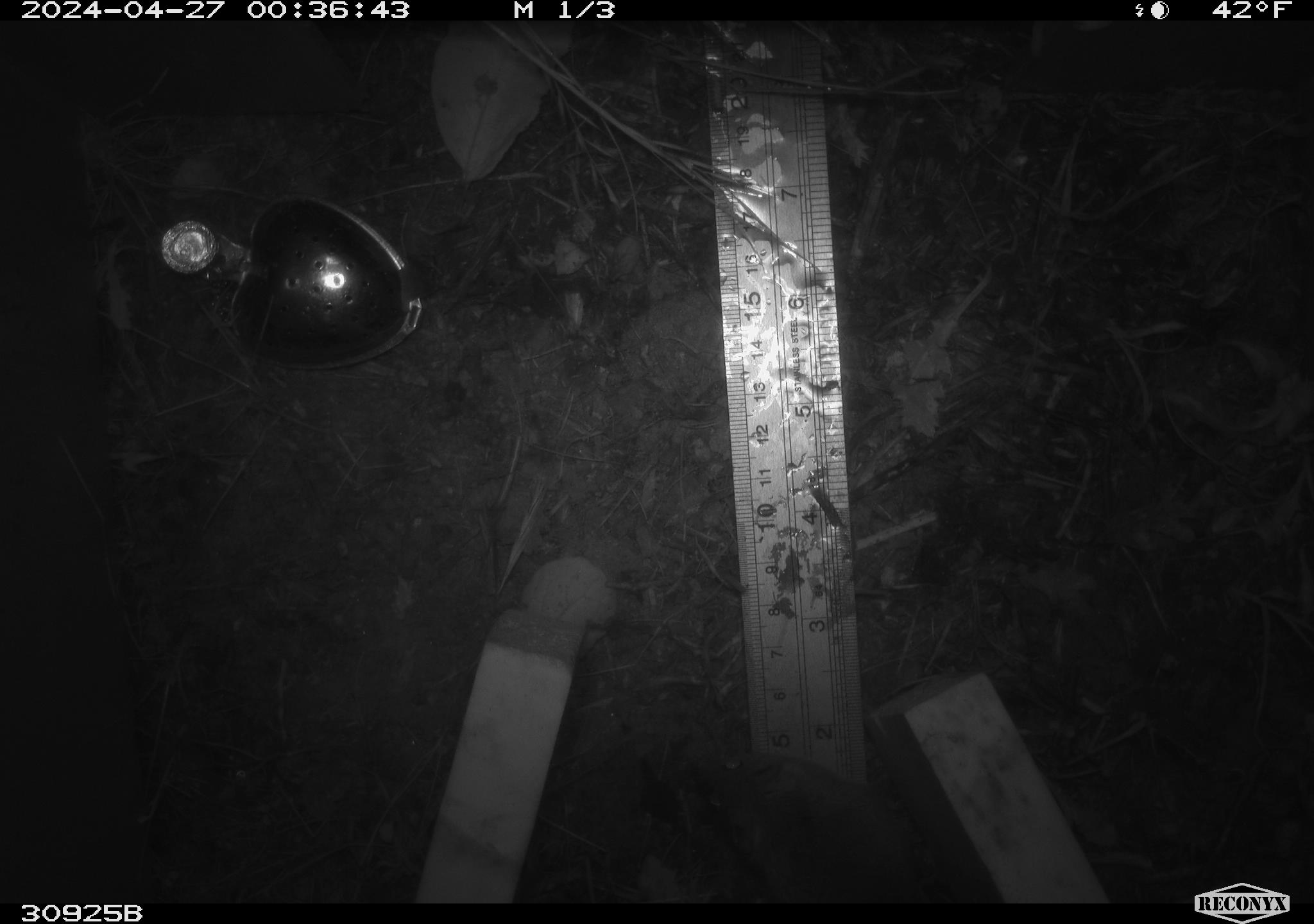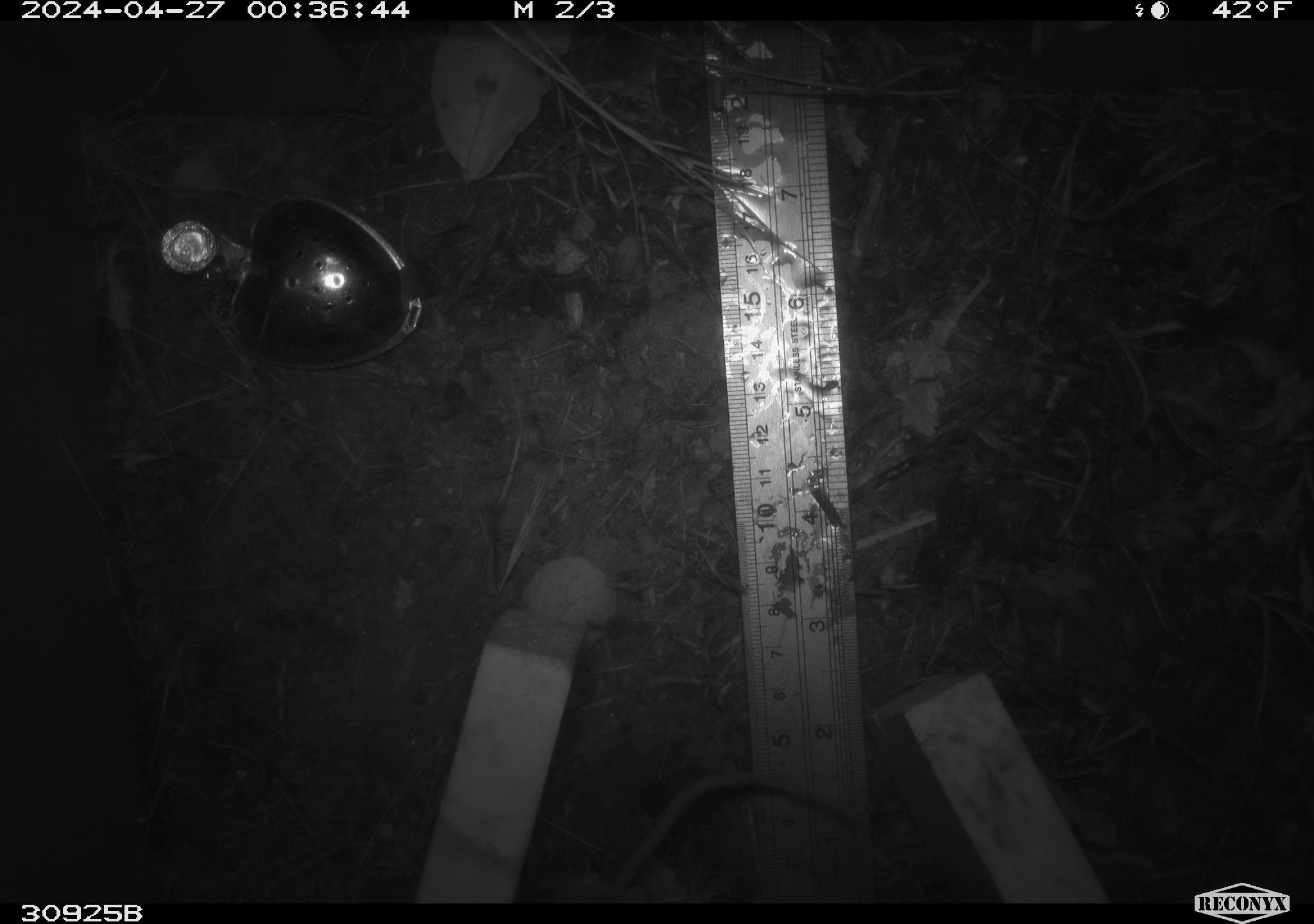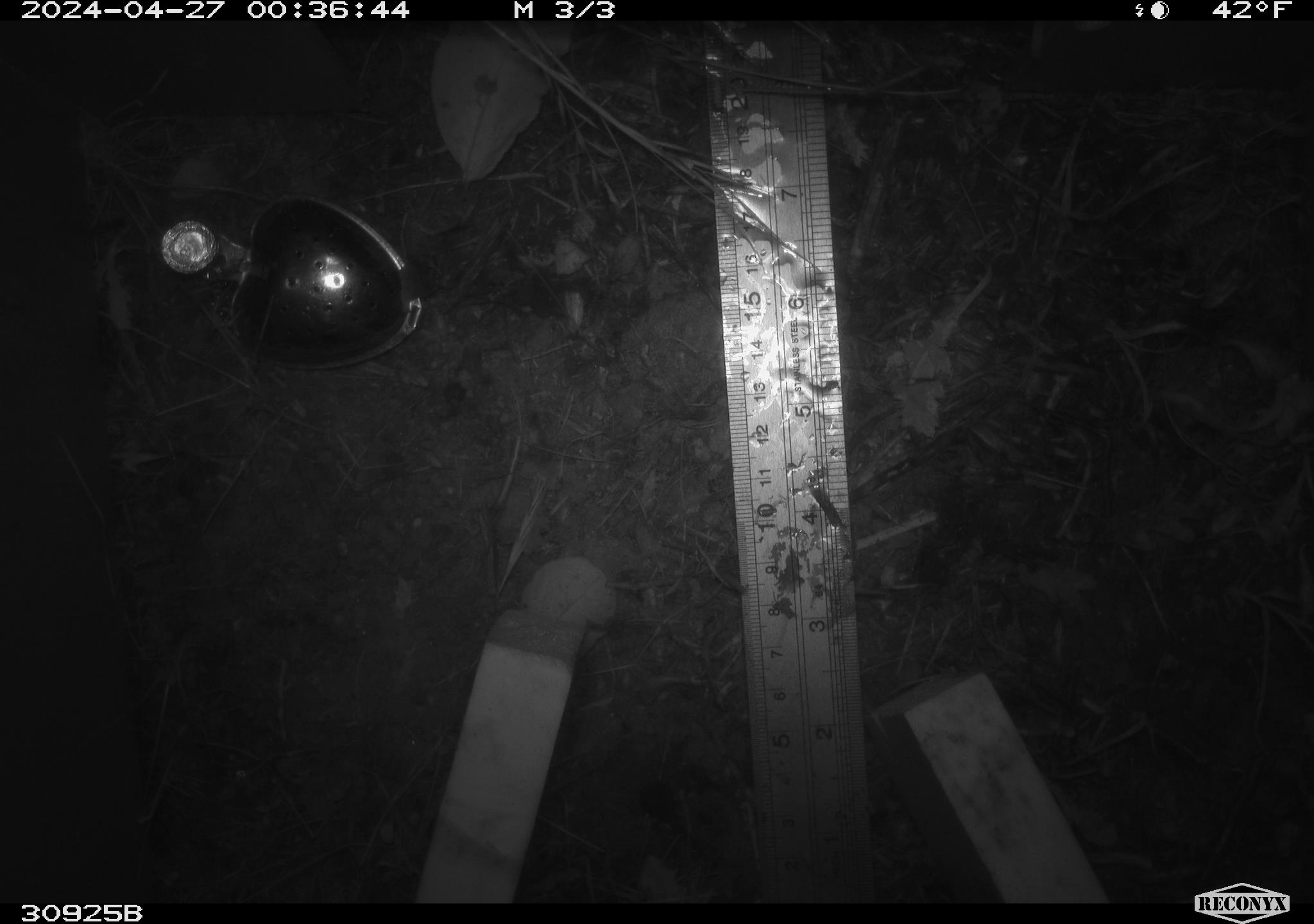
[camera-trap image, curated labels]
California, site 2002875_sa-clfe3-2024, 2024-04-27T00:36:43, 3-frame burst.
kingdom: Animalia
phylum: Chordata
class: Mammalia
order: Rodentia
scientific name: Rodentia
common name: mouse species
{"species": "mouse species (Rodentia)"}